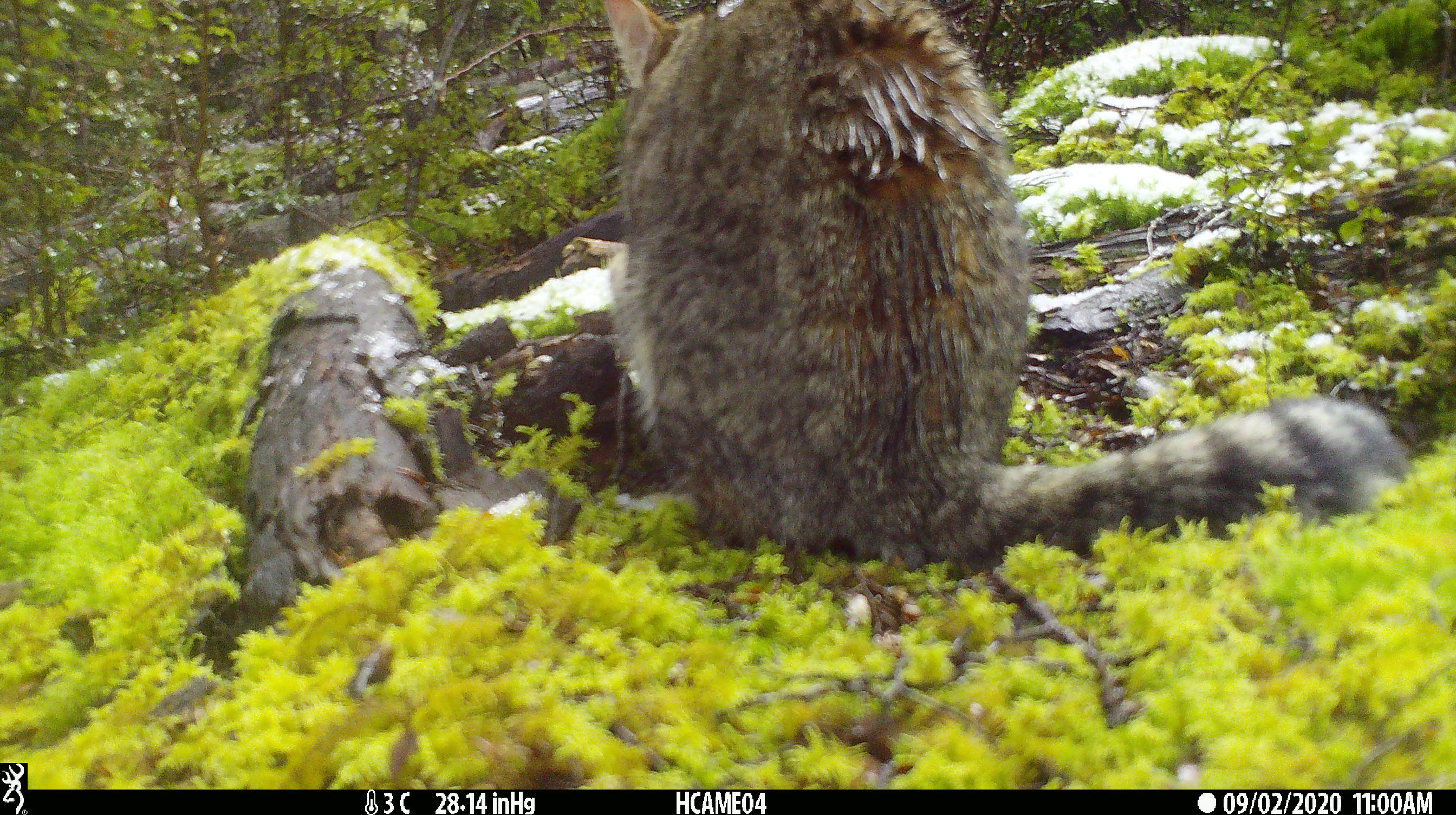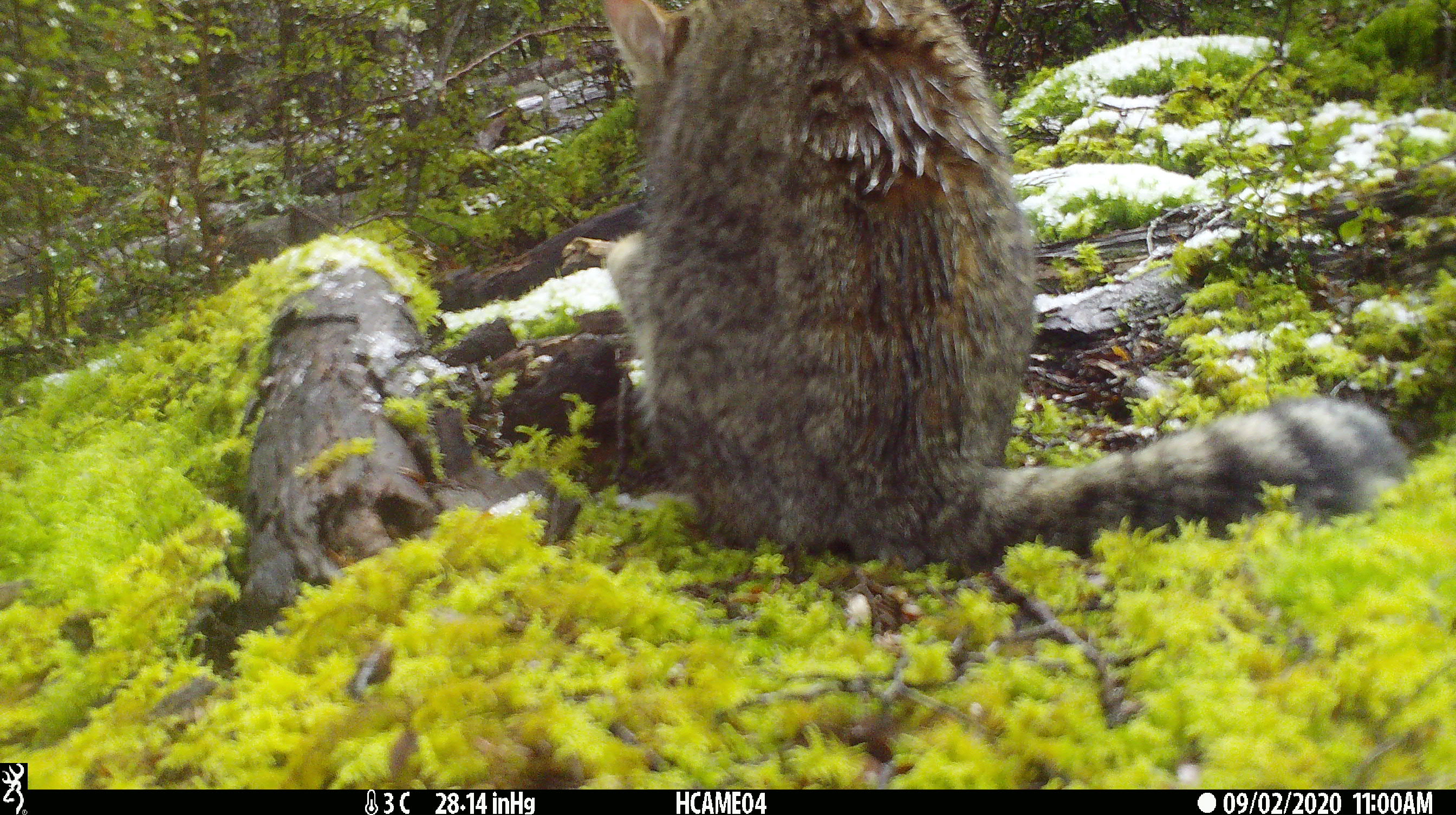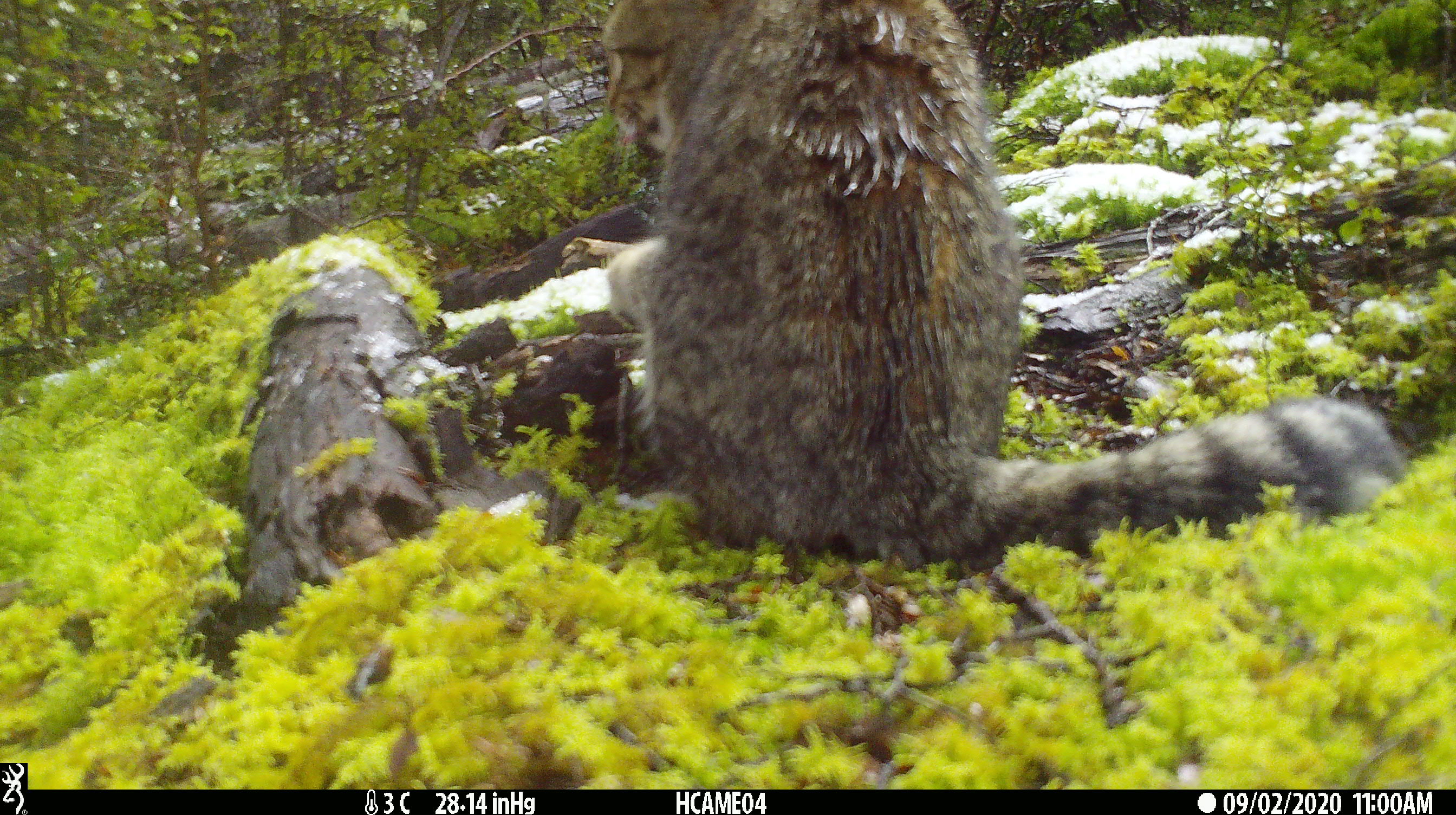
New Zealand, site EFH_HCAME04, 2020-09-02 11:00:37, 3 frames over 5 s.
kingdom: Animalia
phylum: Chordata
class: Mammalia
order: Carnivora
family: Felidae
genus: Felis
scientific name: Felis catus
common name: domestic cat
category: cat